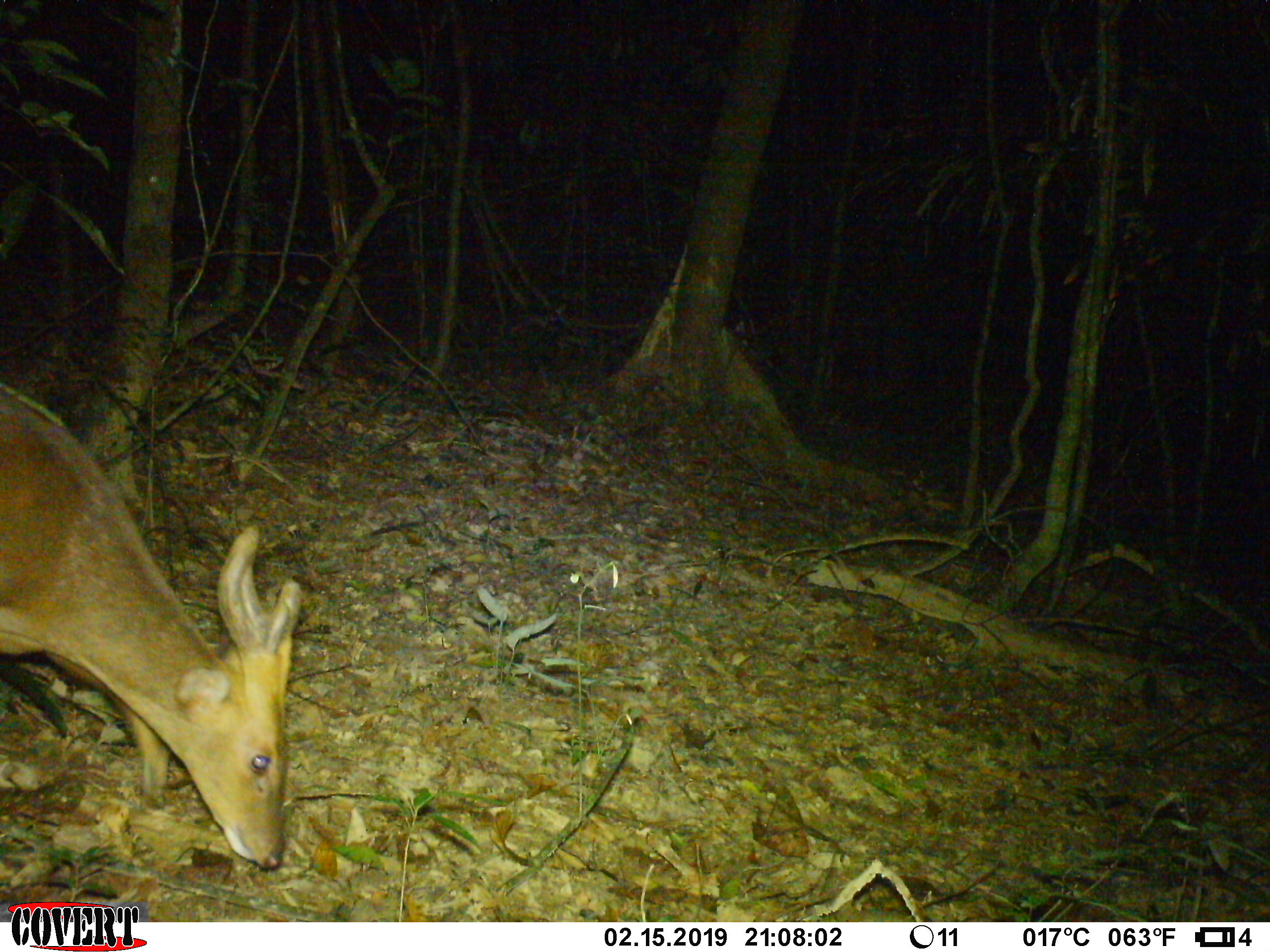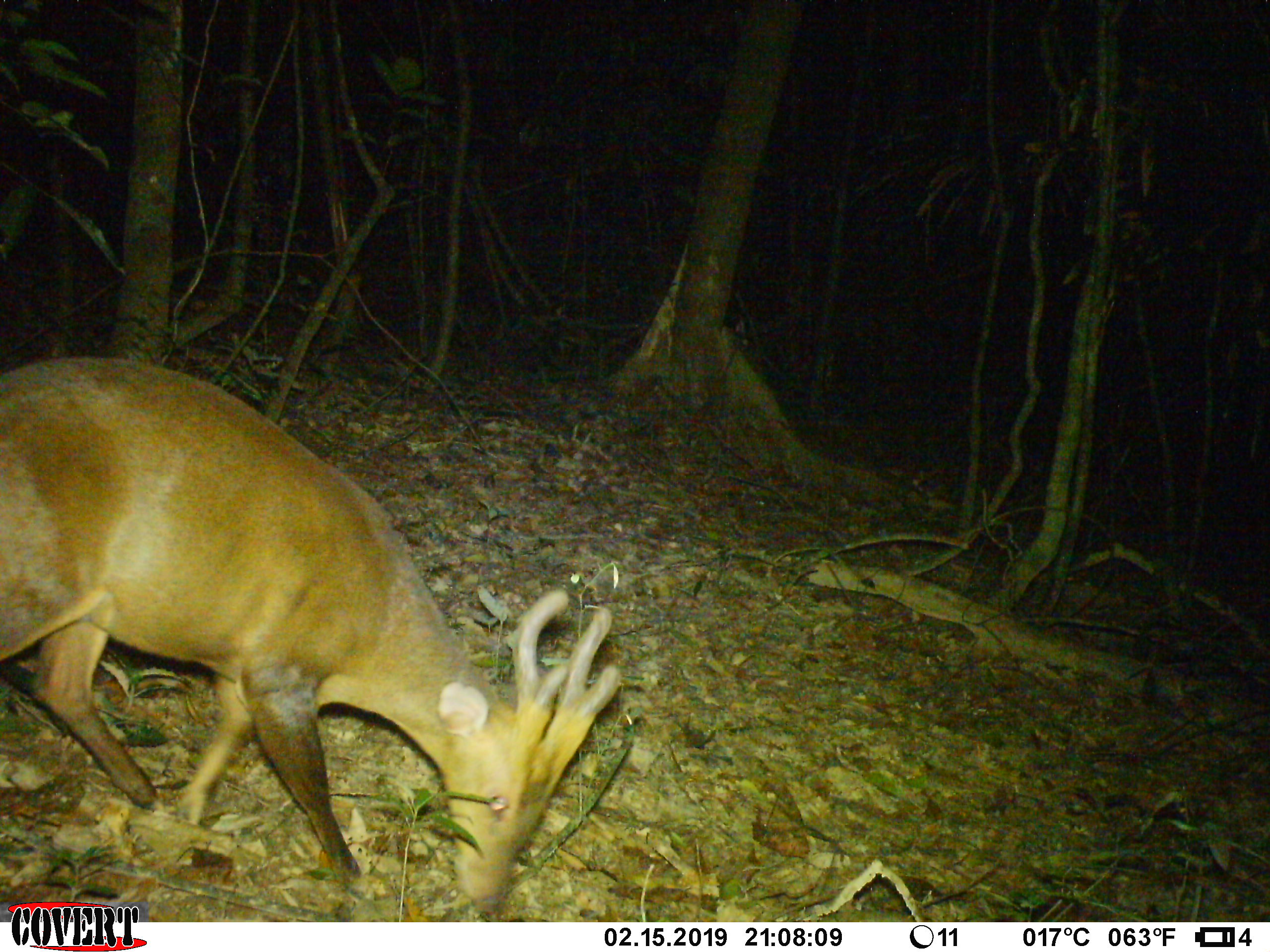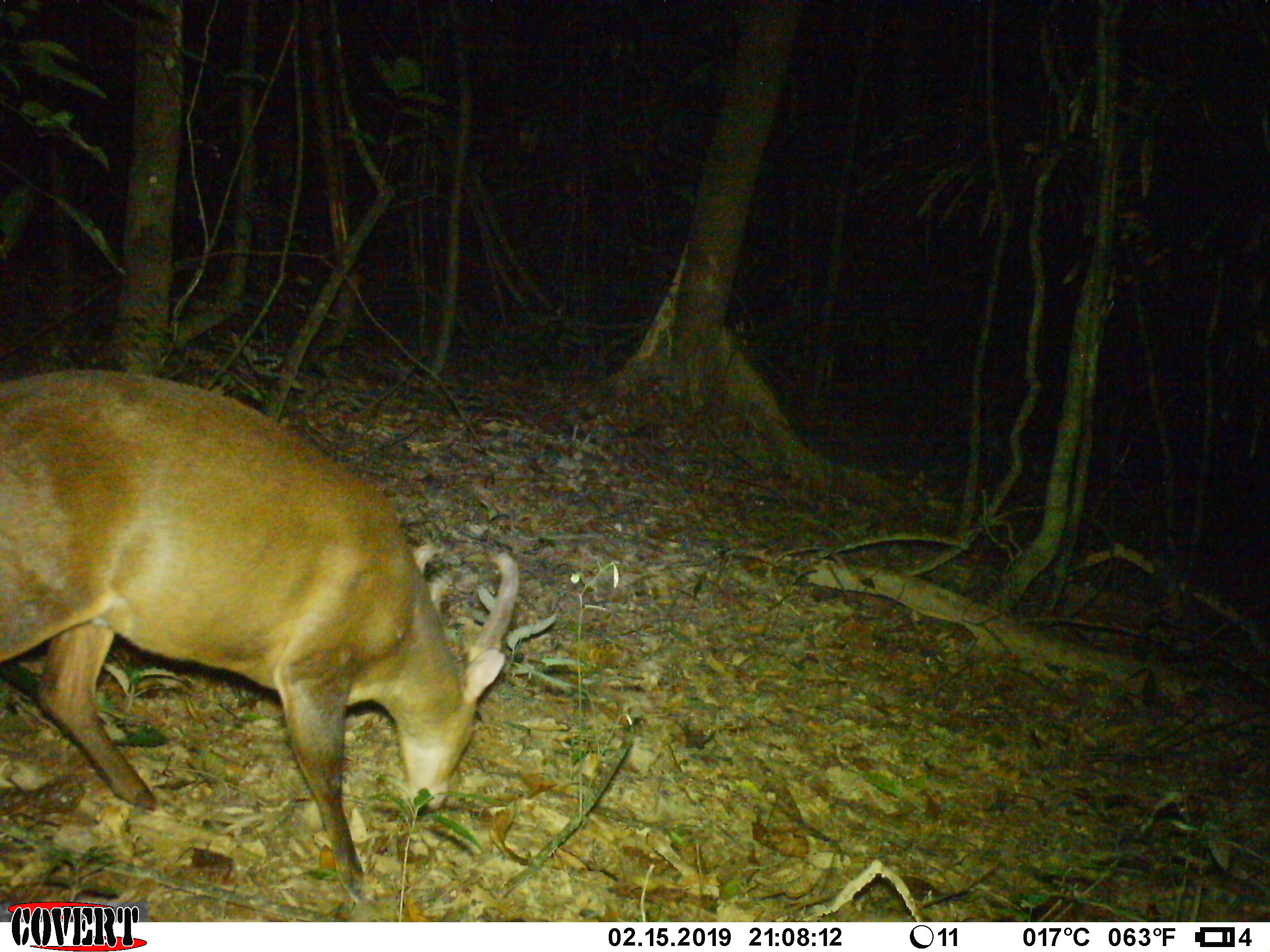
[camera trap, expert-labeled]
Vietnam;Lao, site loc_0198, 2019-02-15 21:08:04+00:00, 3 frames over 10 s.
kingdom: Animalia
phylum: Chordata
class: Mammalia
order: Artiodactyla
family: Cervidae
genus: Muntiacus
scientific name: Muntiacus vuquangensis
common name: large-antlered muntjac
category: large antlered muntjac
Large antlered muntjac (large-antlered muntjac) (Muntiacus vuquangensis). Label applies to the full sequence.